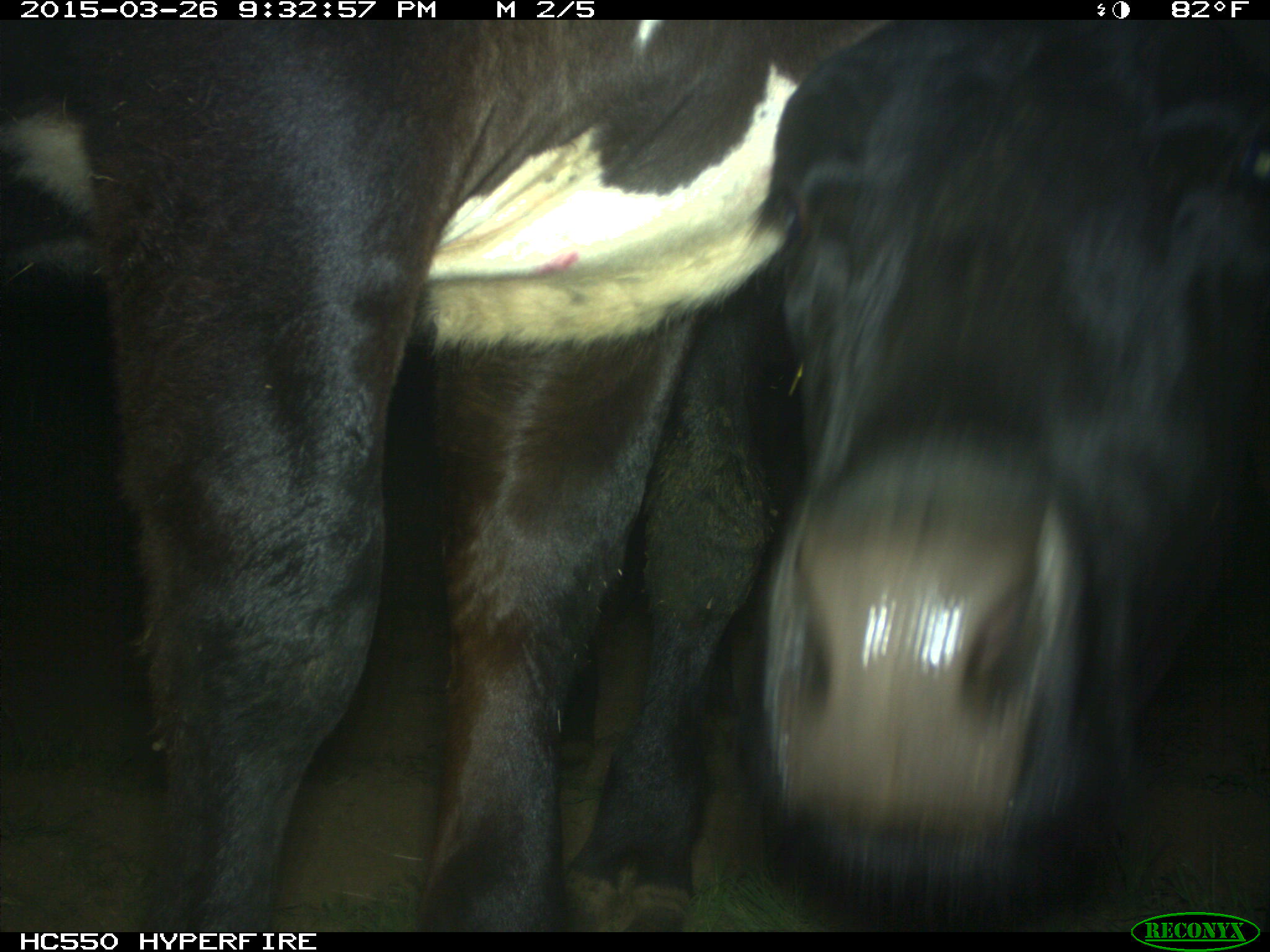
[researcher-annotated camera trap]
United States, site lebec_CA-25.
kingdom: Animalia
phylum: Chordata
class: Mammalia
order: Artiodactyla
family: Bovidae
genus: Bos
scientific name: Bos taurus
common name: domestic cow